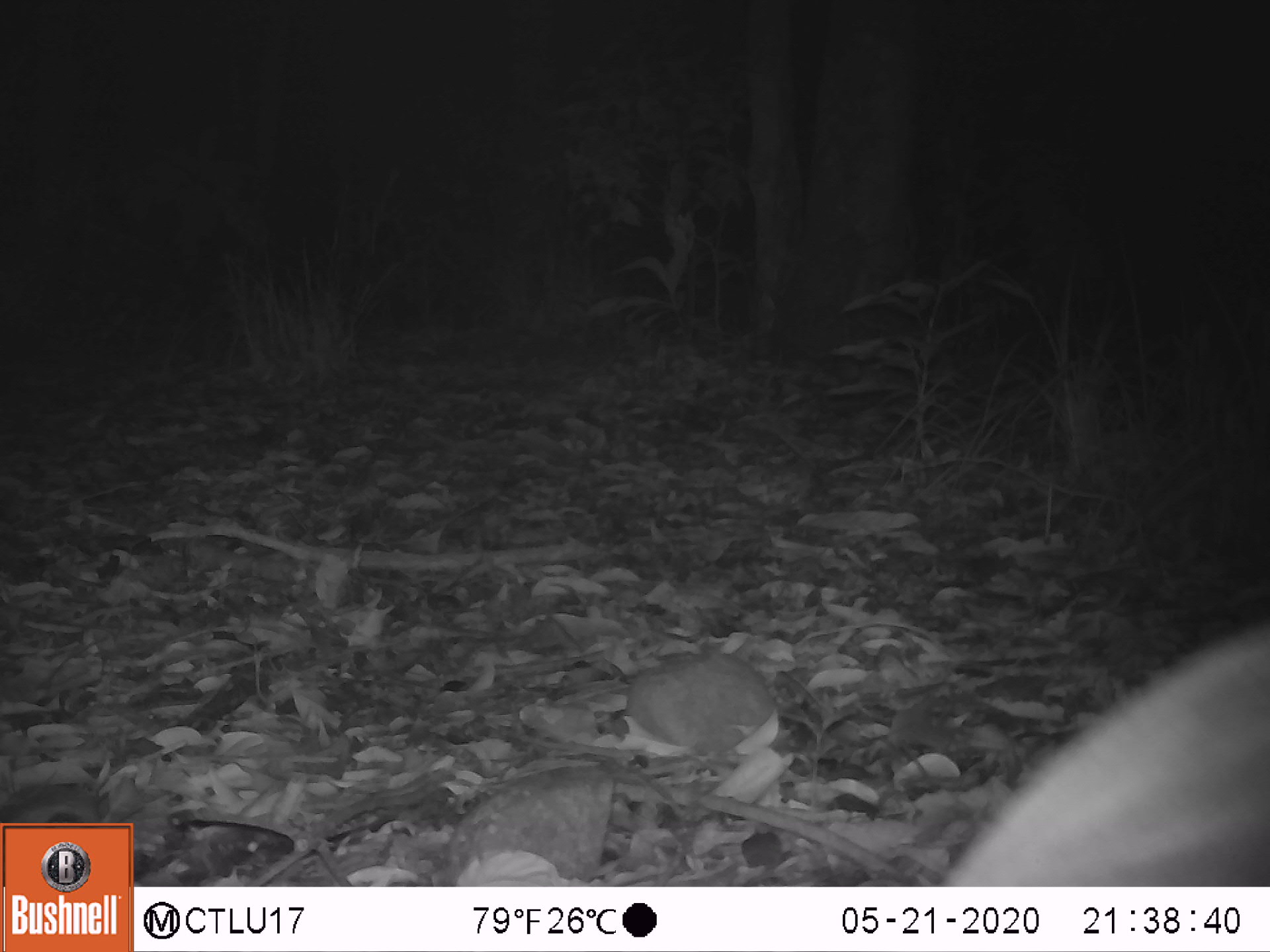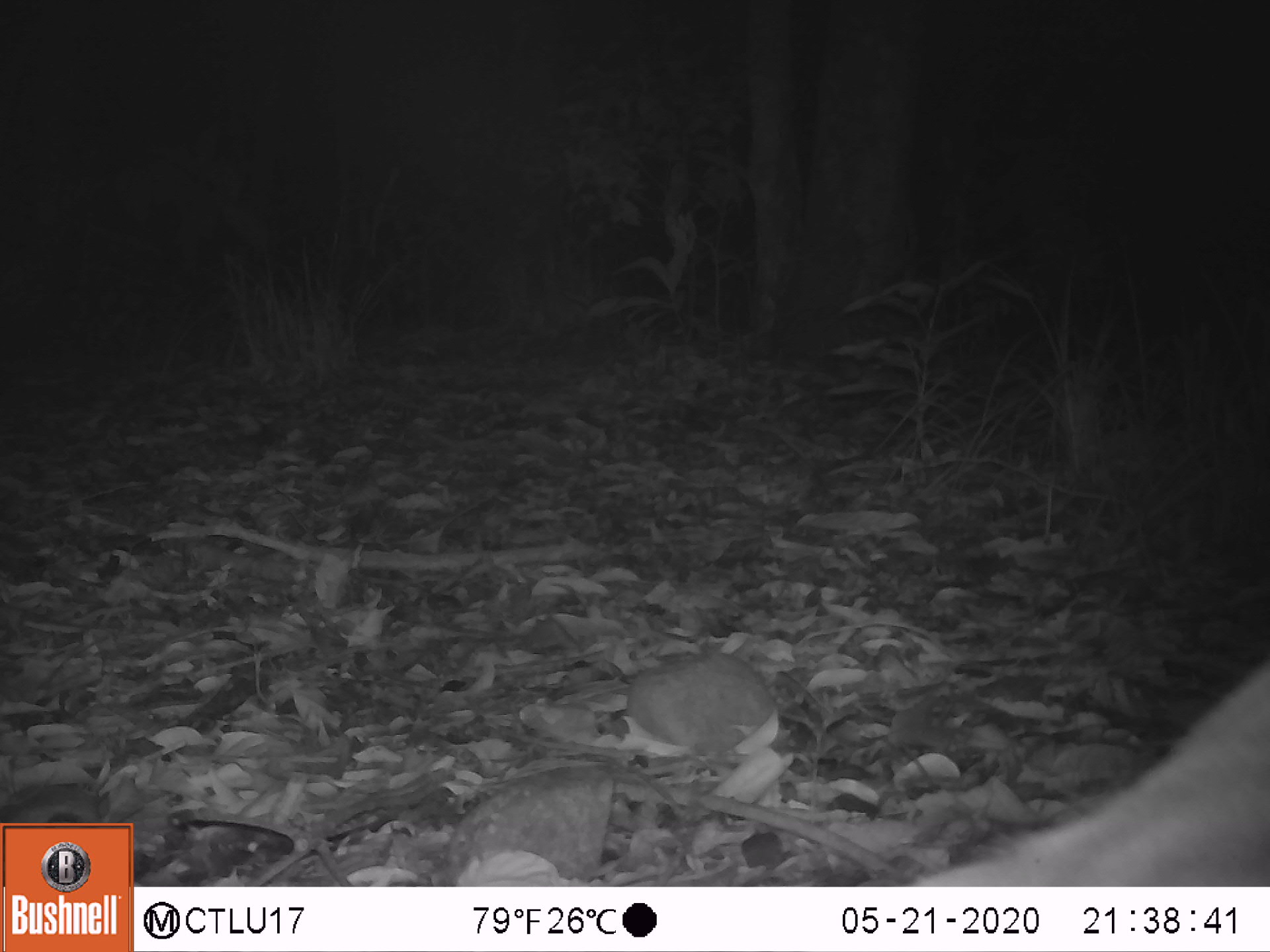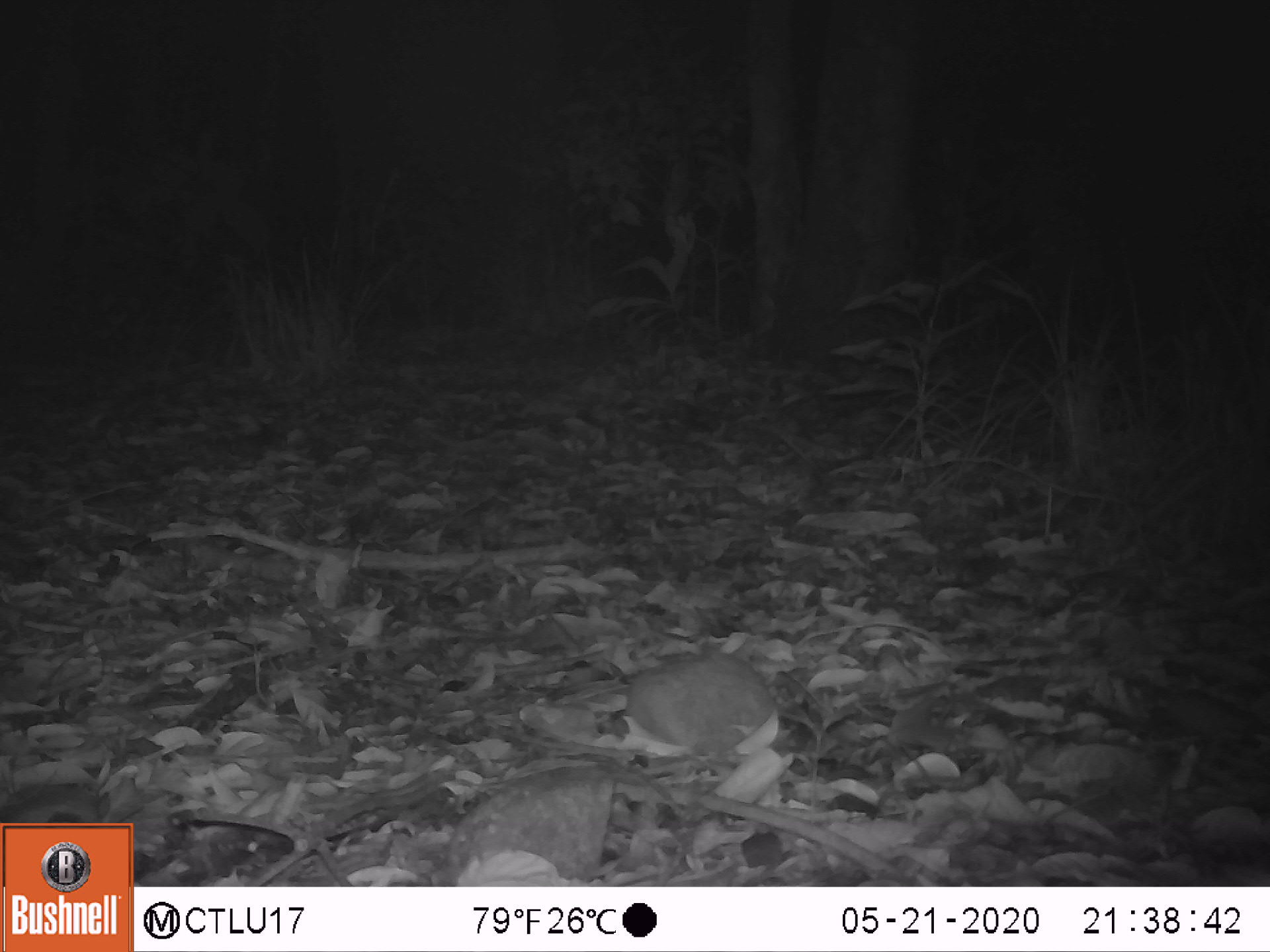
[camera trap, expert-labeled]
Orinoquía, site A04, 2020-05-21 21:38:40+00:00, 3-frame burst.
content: unidentified animal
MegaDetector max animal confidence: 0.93